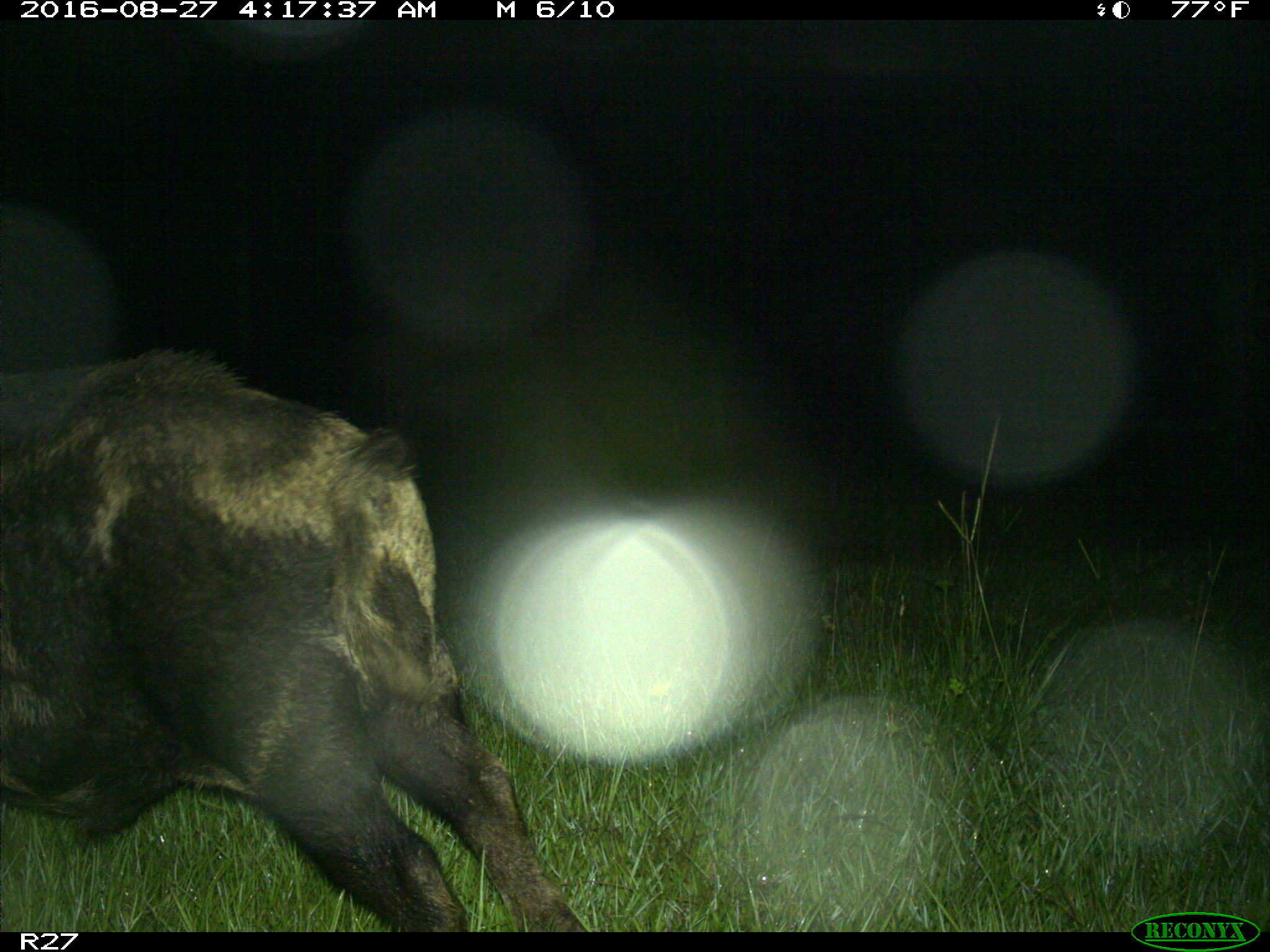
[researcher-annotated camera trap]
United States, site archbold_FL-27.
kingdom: Animalia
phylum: Chordata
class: Mammalia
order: Artiodactyla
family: Suidae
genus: Sus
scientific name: Sus scrofa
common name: wild boar